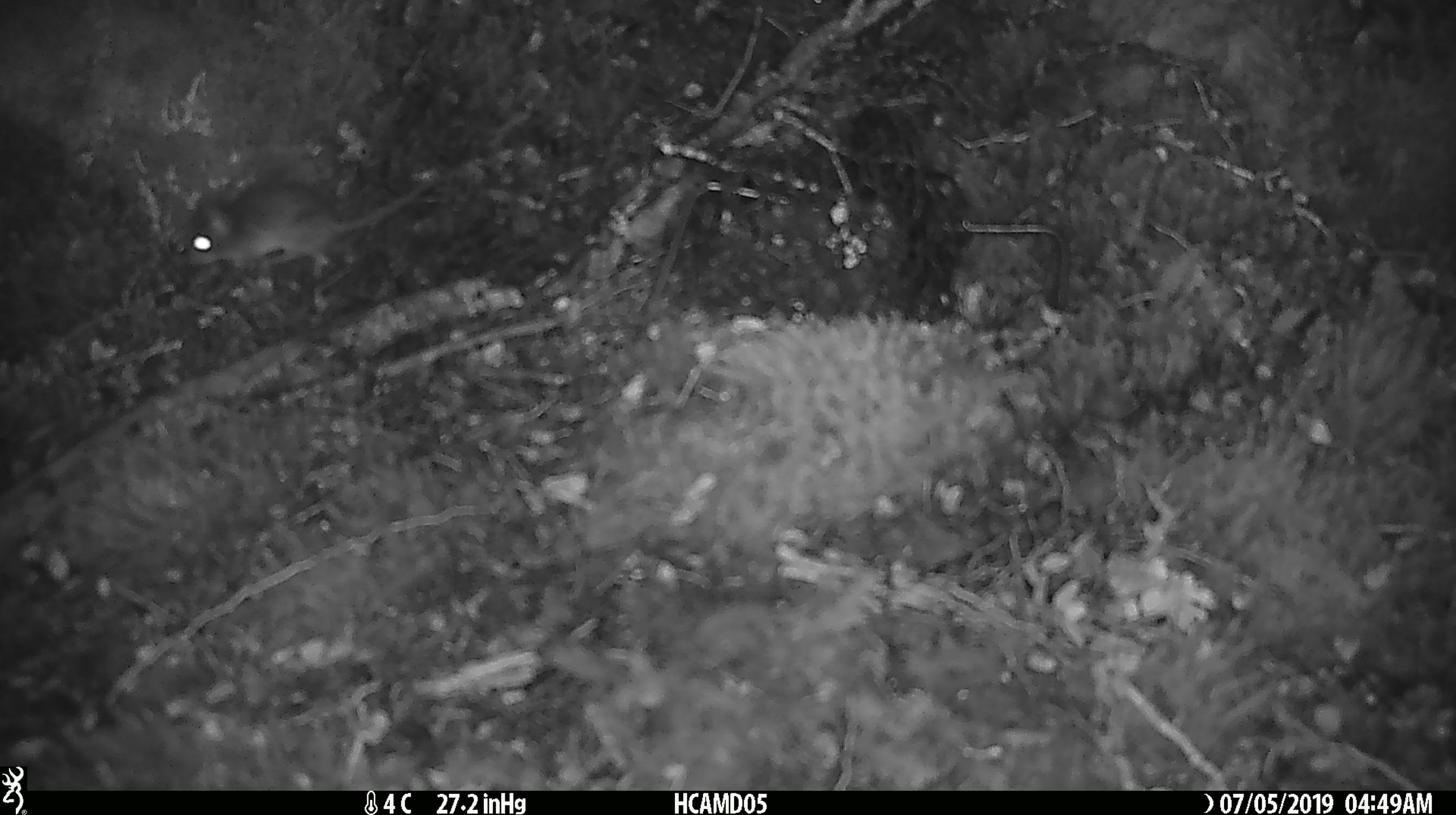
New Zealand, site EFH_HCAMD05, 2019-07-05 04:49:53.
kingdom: Animalia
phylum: Chordata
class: Mammalia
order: Rodentia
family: Muridae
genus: Mus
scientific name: Mus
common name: mouse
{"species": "mouse (Mus)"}